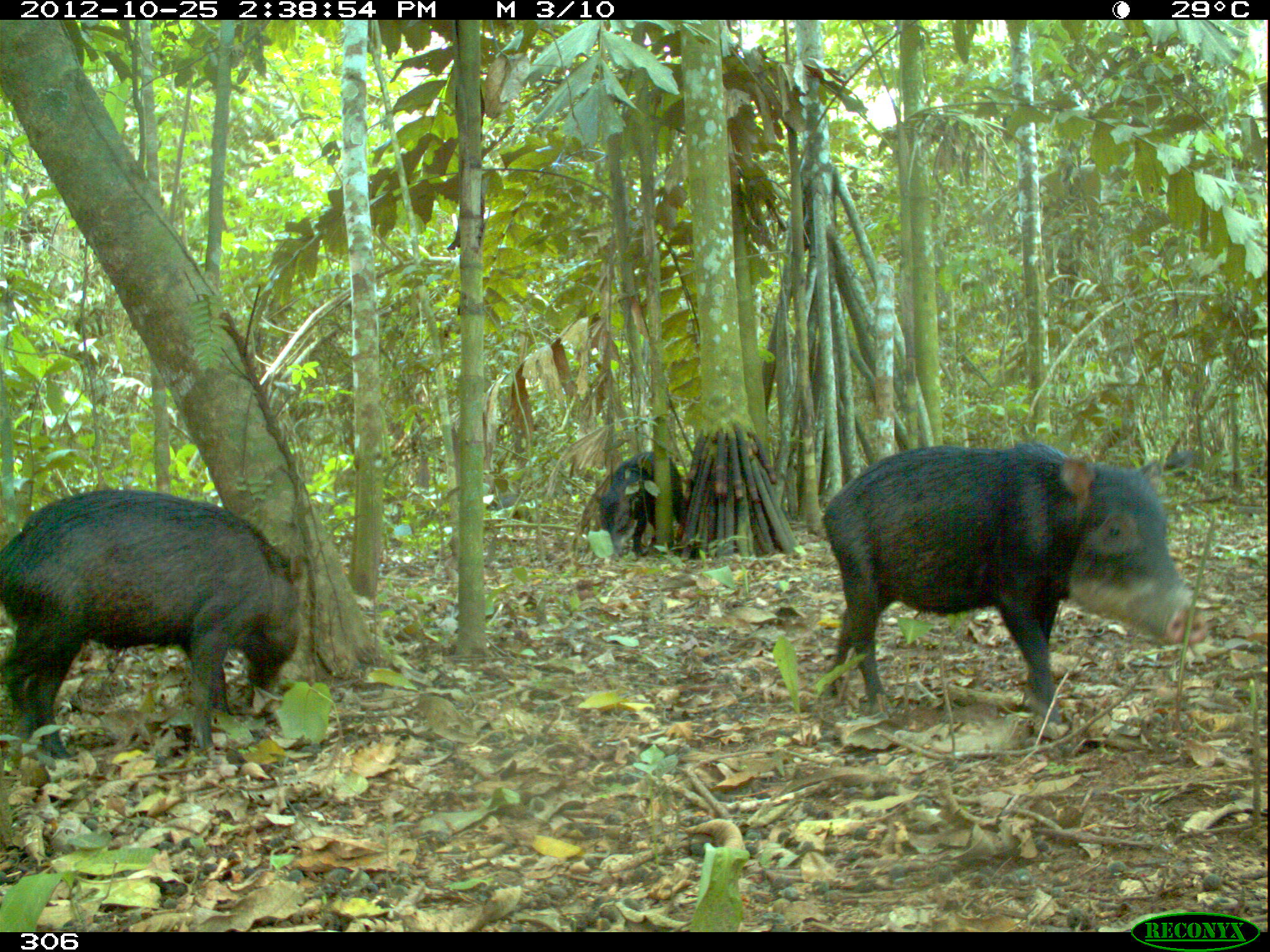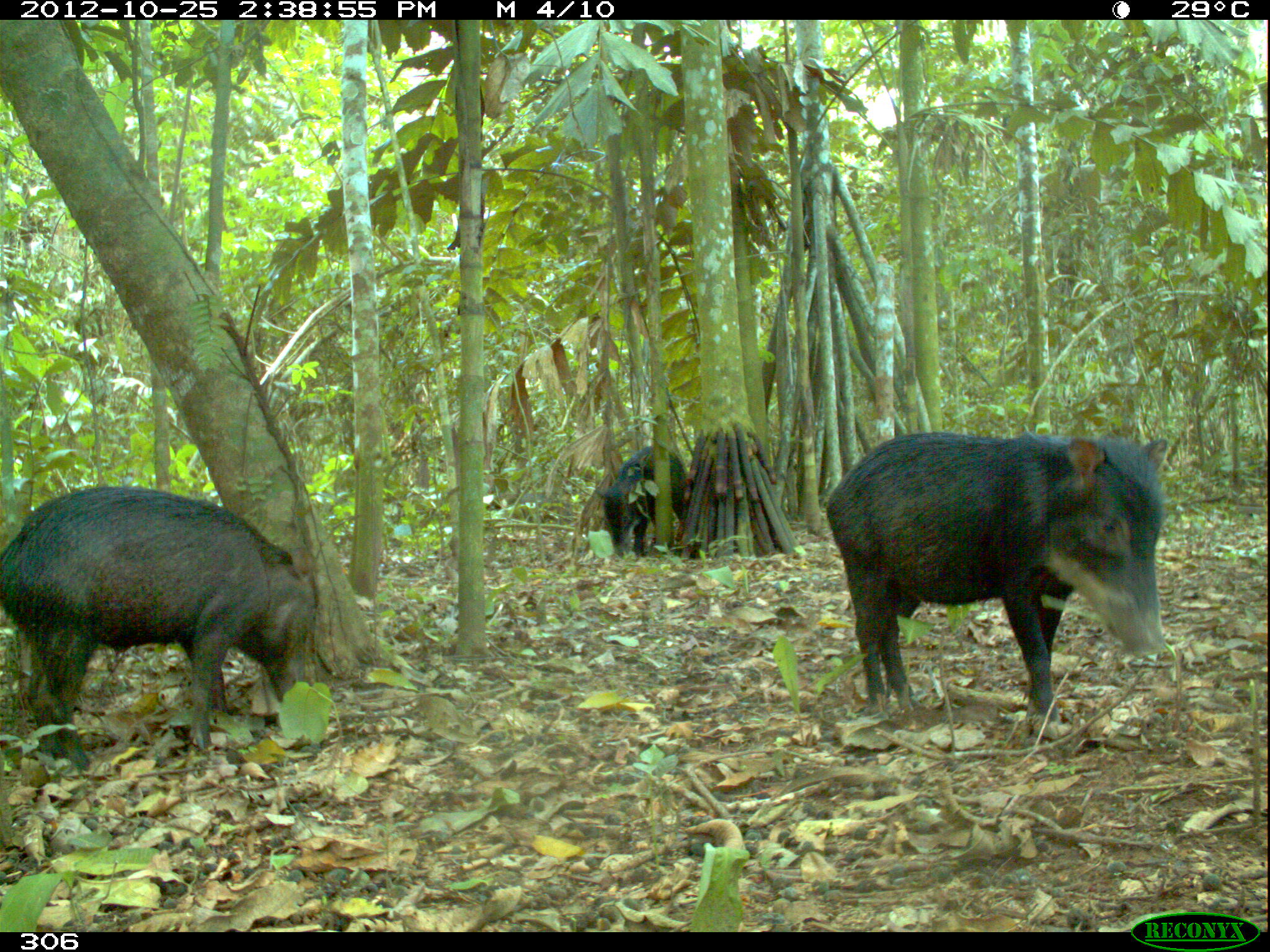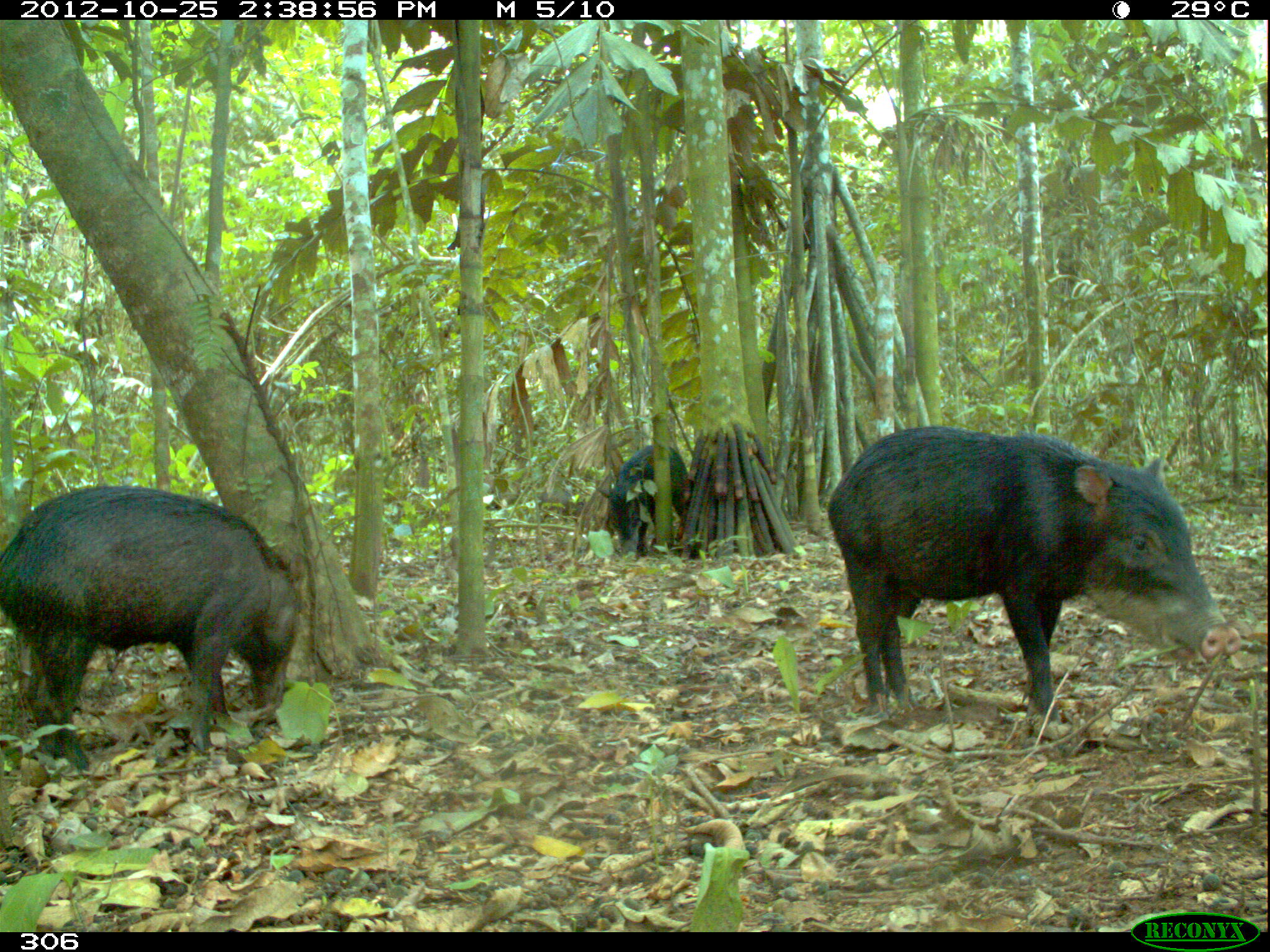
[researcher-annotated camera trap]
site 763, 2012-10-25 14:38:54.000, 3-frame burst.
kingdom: Animalia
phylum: Chordata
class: Mammalia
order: Artiodactyla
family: Tayassuidae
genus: Tayassu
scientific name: Tayassu pecari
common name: white-lipped peccary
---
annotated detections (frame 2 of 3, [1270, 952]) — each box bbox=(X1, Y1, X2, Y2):
tayassu pecari: bbox=(822, 428, 1167, 734); bbox=(2, 486, 316, 770); bbox=(595, 442, 690, 557)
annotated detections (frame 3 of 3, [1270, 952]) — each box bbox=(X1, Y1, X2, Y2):
tayassu pecari: bbox=(822, 421, 1238, 722); bbox=(2, 486, 297, 770); bbox=(595, 442, 690, 557)